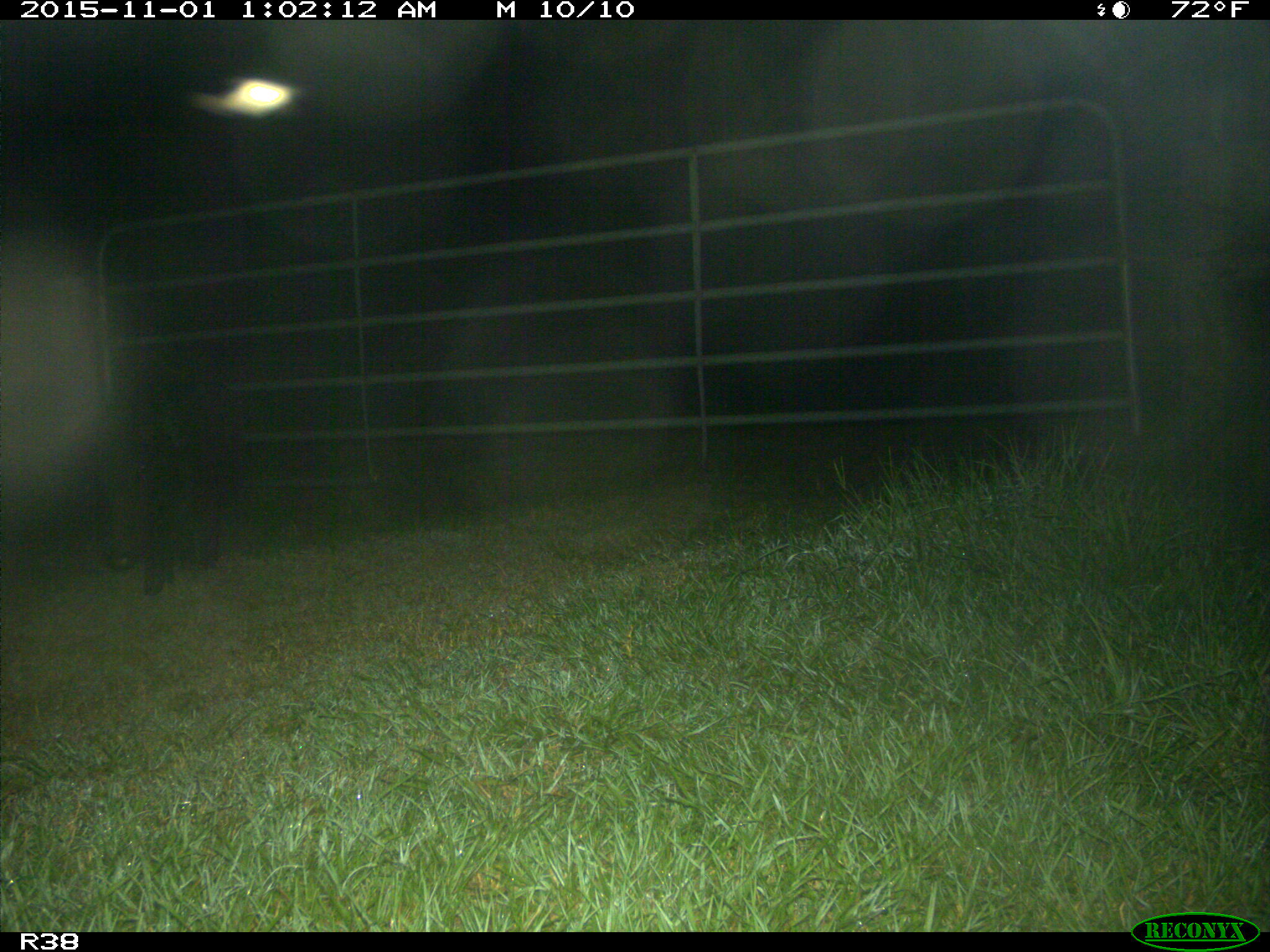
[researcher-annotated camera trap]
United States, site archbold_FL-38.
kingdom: Animalia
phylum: Chordata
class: Mammalia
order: Artiodactyla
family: Suidae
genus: Sus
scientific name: Sus scrofa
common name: wild boar